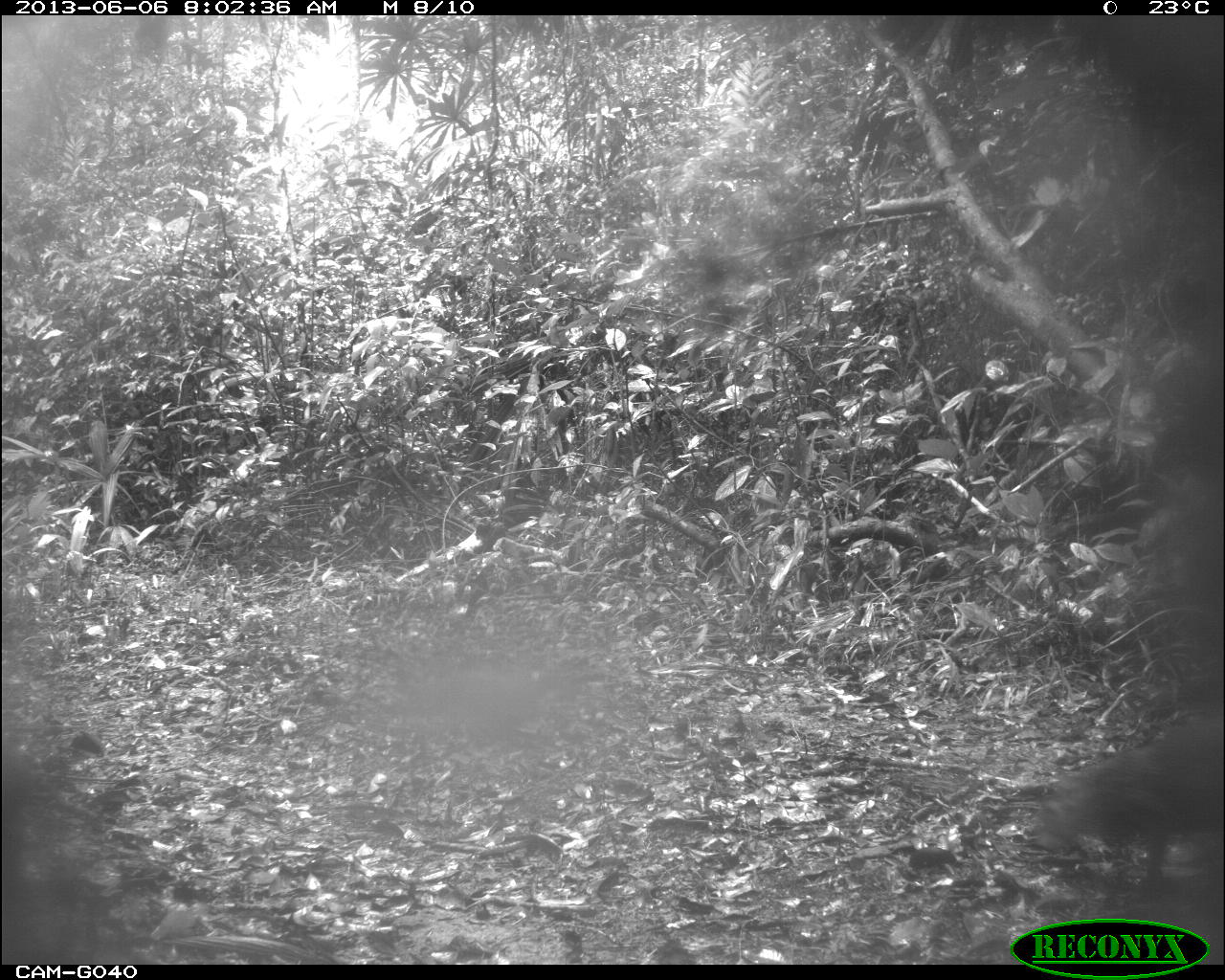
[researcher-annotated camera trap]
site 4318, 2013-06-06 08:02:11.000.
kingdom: Animalia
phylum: Chordata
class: Mammalia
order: Rodentia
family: Dasyproctidae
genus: Dasyprocta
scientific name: Dasyprocta punctata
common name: central american agouti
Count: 2.